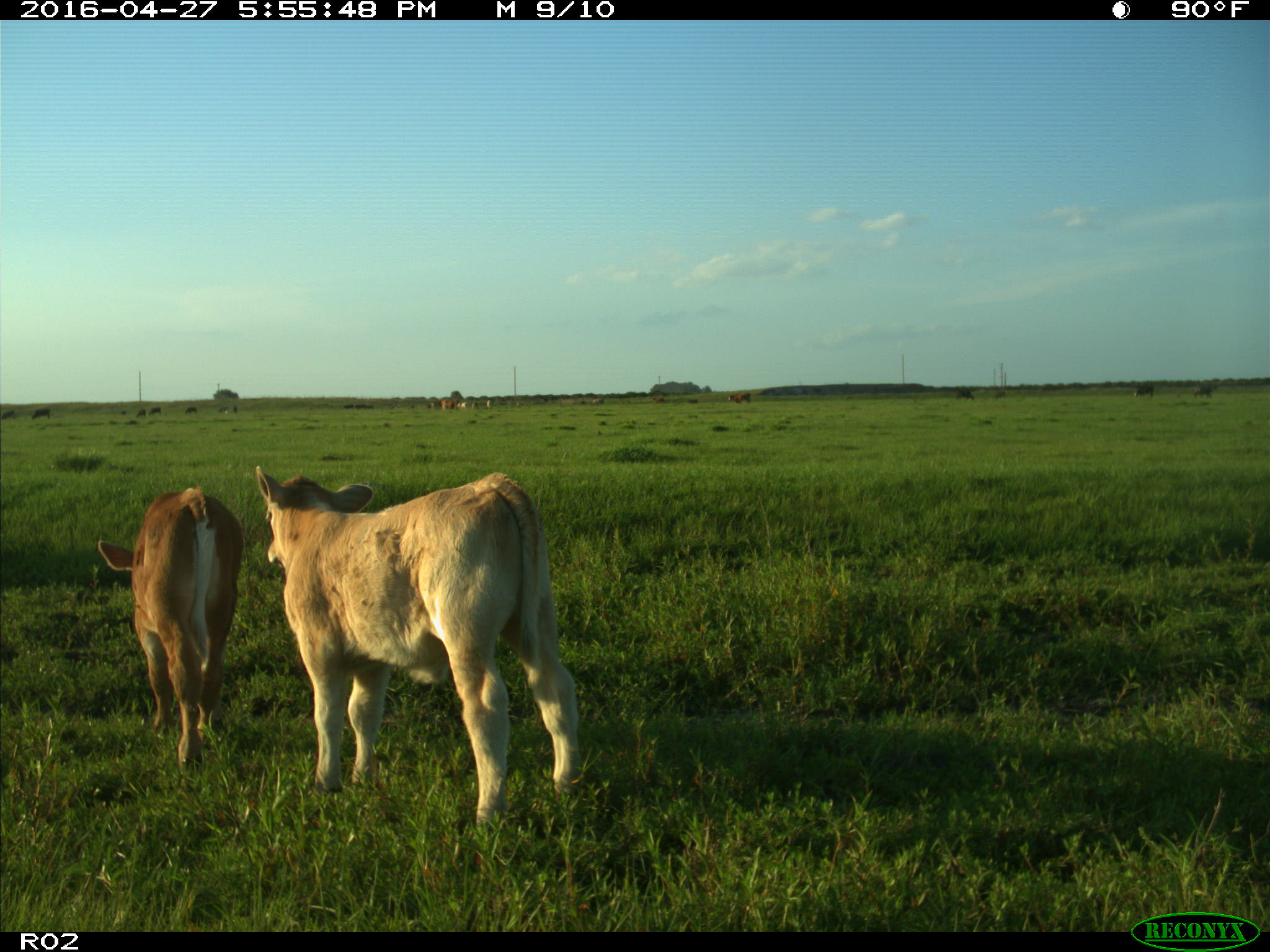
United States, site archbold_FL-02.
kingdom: Animalia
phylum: Chordata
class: Mammalia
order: Artiodactyla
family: Bovidae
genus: Bos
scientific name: Bos taurus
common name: domestic cow